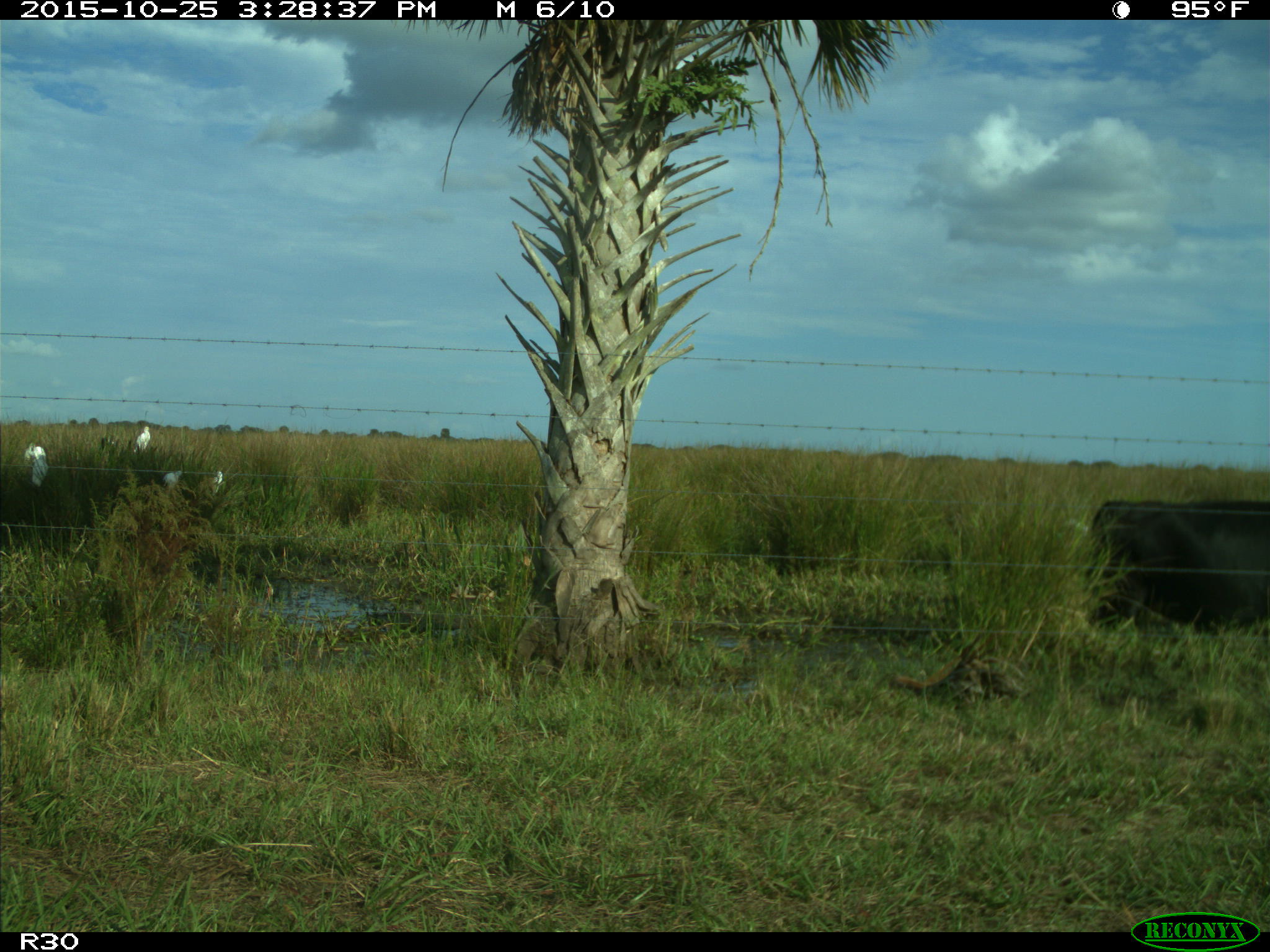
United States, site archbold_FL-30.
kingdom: Animalia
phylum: Chordata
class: Mammalia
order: Artiodactyla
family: Bovidae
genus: Bos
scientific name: Bos taurus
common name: domestic cow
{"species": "Bos taurus (domestic cow)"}